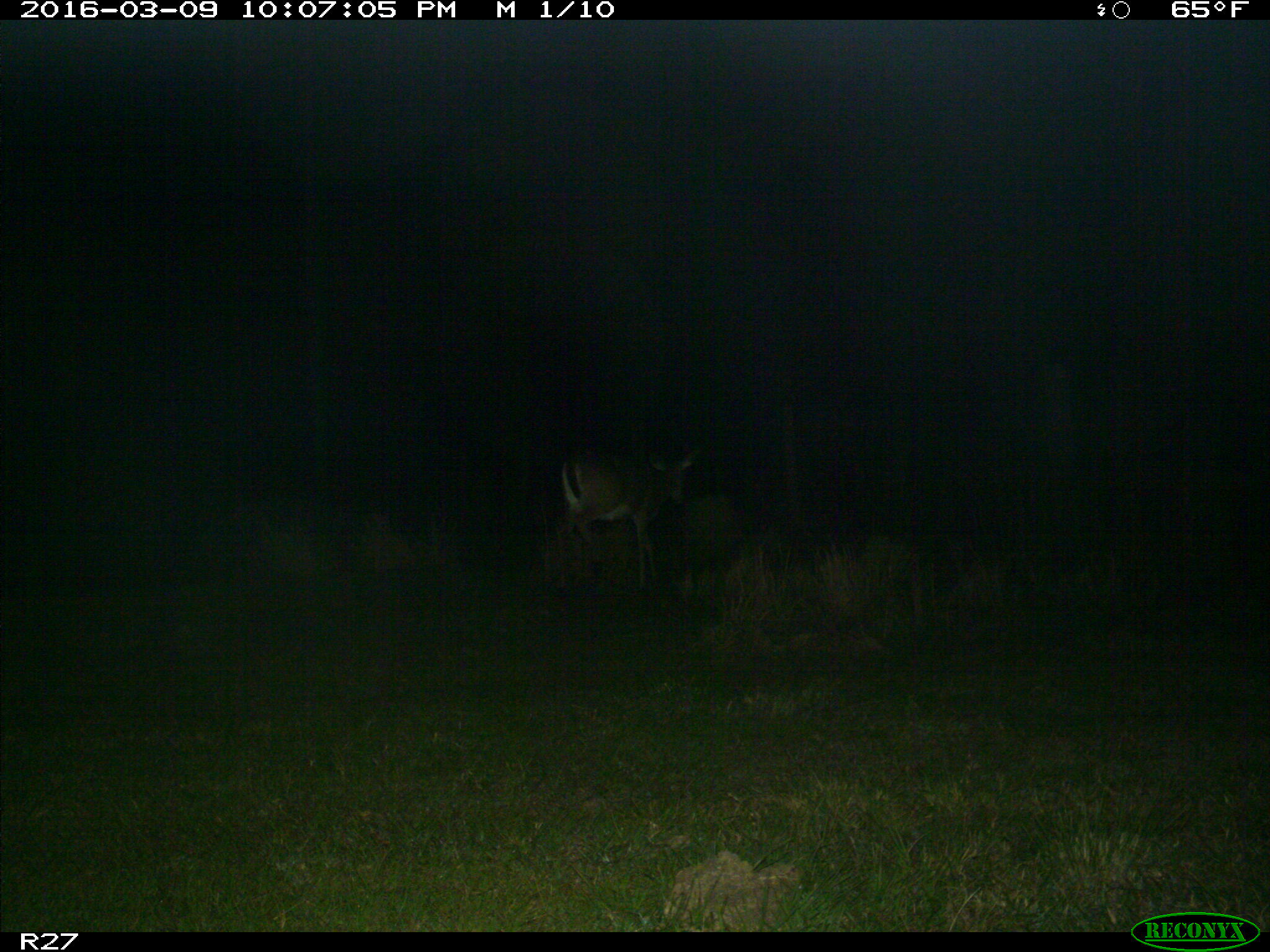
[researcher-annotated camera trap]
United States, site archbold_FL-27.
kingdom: Animalia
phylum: Chordata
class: Mammalia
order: Artiodactyla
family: Cervidae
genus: Odocoileus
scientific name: Odocoileus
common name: deer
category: unidentified deer